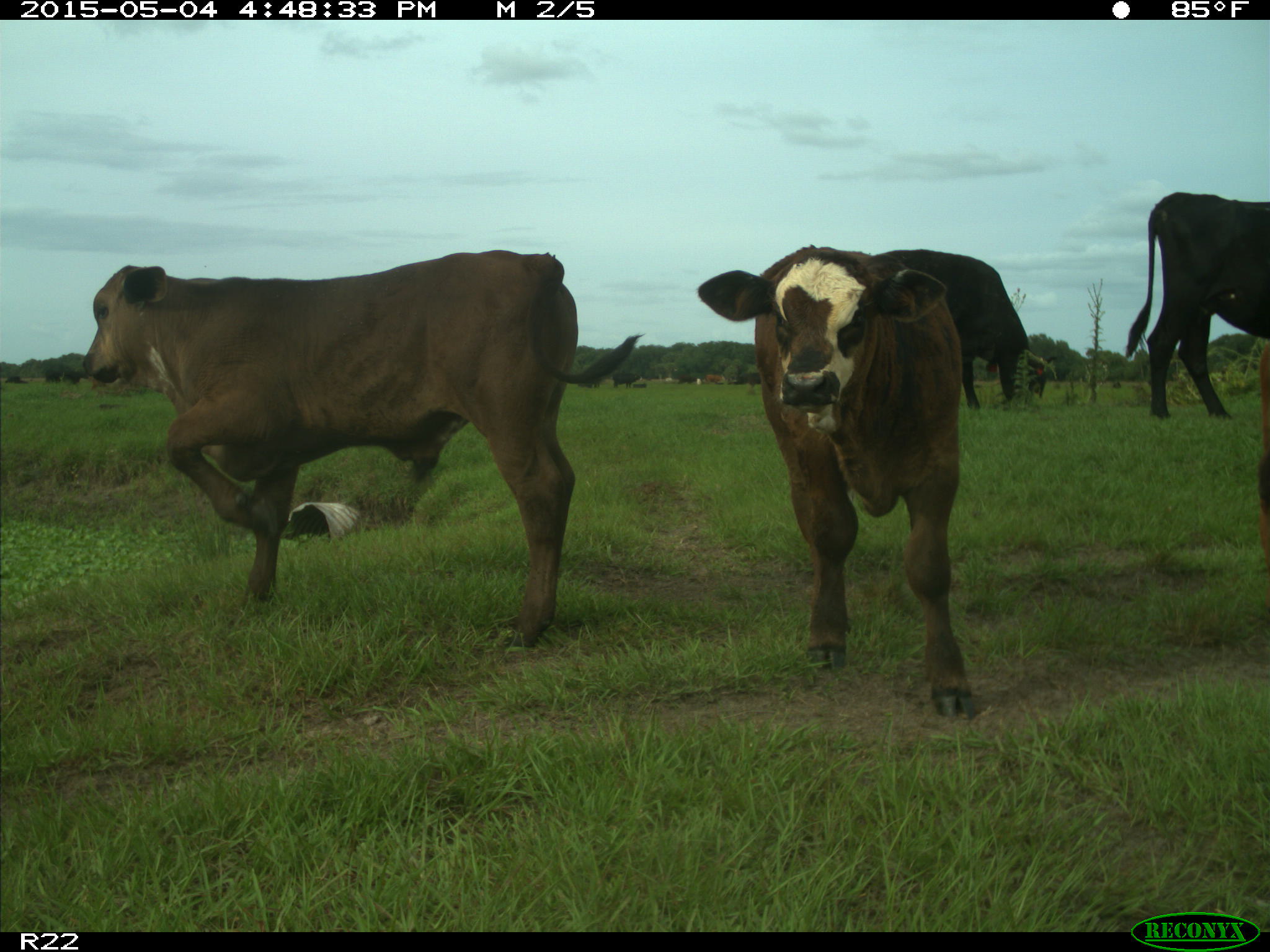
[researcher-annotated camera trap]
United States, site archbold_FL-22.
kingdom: Animalia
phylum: Chordata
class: Mammalia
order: Artiodactyla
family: Bovidae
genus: Bos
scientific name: Bos taurus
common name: domestic cow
Bos taurus (domestic cow).